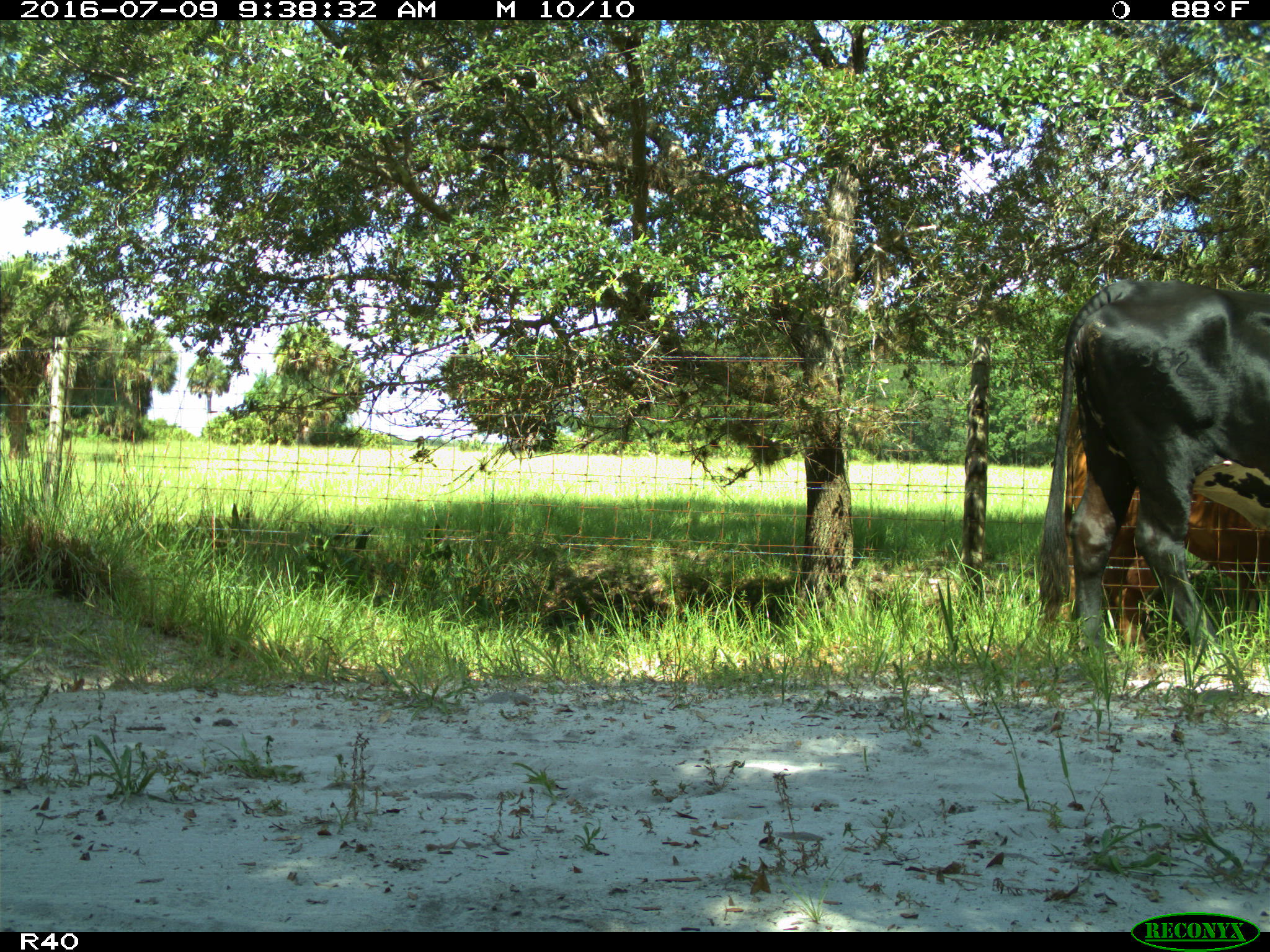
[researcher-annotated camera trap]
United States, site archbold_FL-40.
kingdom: Animalia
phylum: Chordata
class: Mammalia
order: Artiodactyla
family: Bovidae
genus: Bos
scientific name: Bos taurus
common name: domestic cow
Bos taurus (domestic cow).